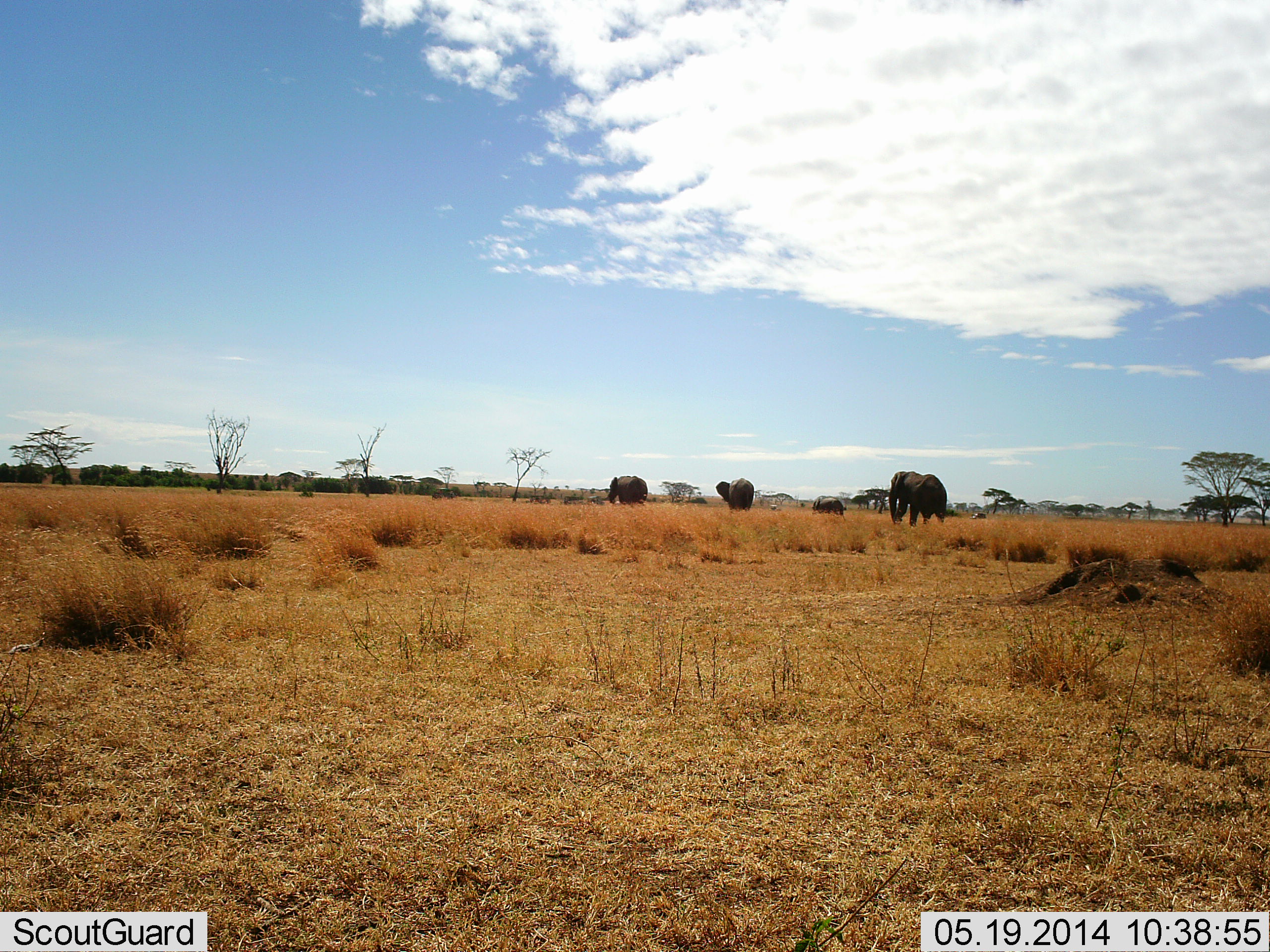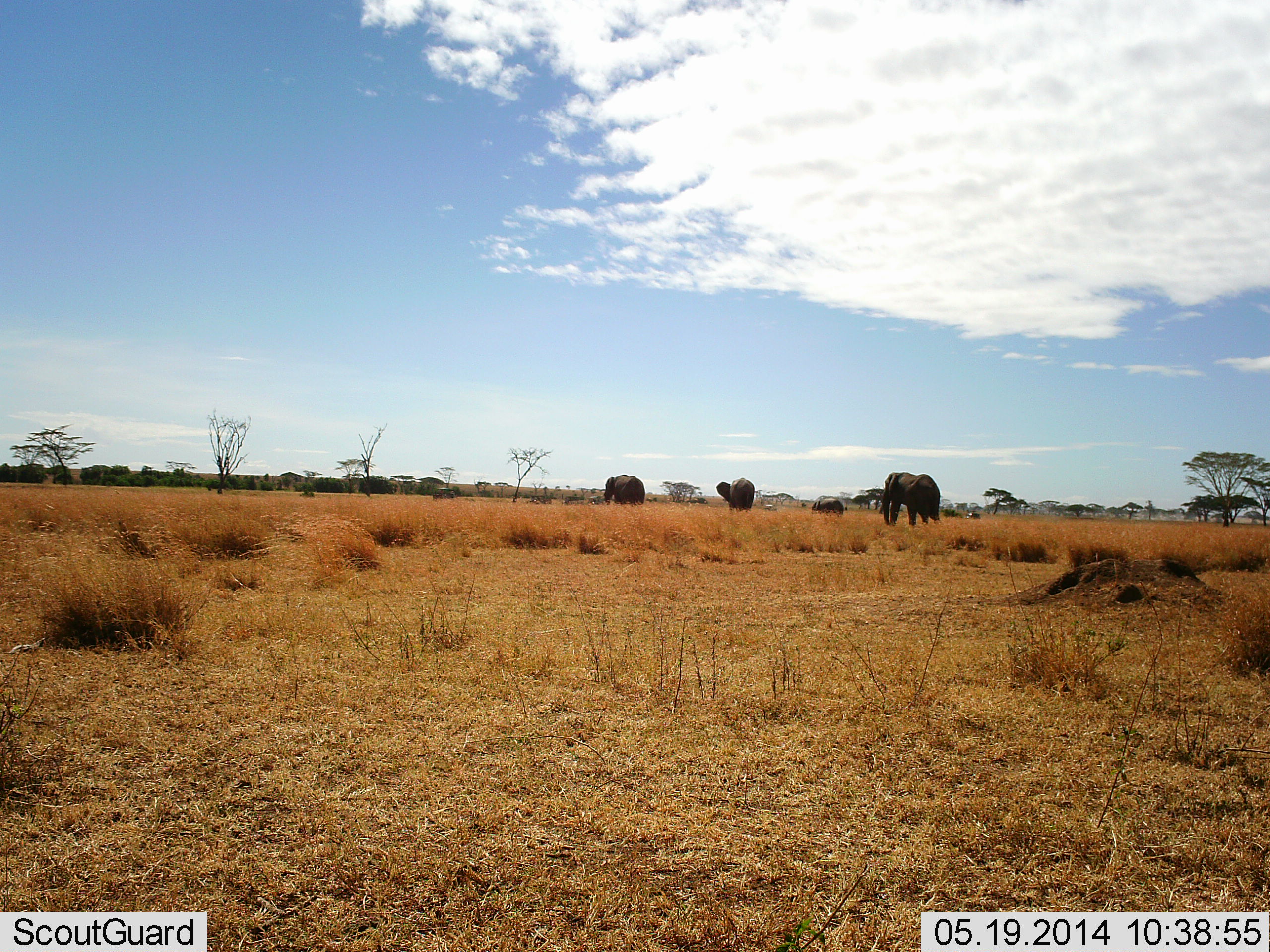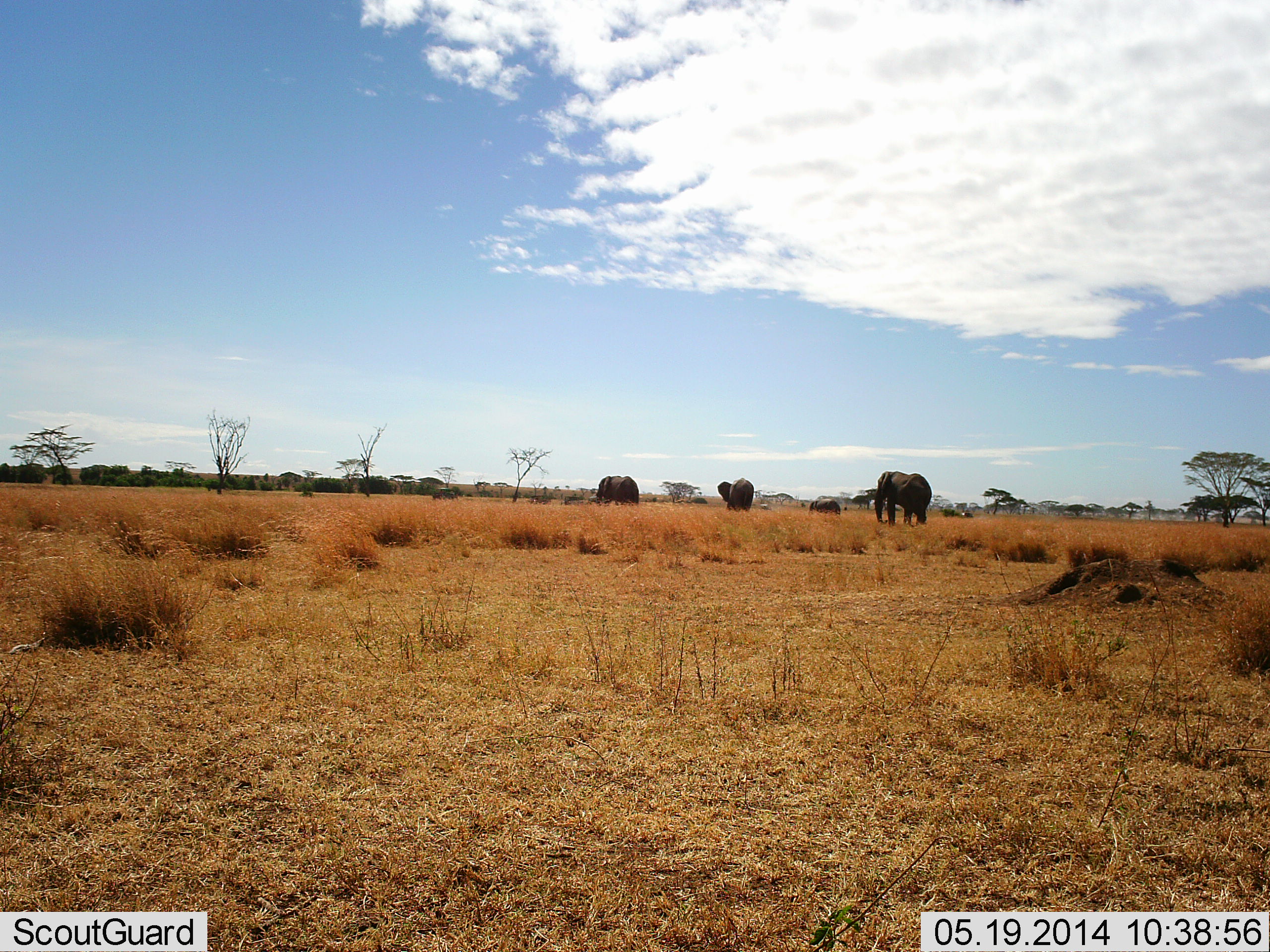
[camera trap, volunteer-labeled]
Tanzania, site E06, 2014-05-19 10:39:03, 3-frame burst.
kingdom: Animalia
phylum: Chordata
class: Mammalia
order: Proboscidea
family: Elephantidae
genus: Loxodonta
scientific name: Loxodonta africana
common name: african bush elephant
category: elephant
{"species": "elephant (african bush elephant) (Loxodonta africana)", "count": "4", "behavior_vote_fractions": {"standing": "33%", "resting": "0%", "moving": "67%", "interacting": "8%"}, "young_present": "25%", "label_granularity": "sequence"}